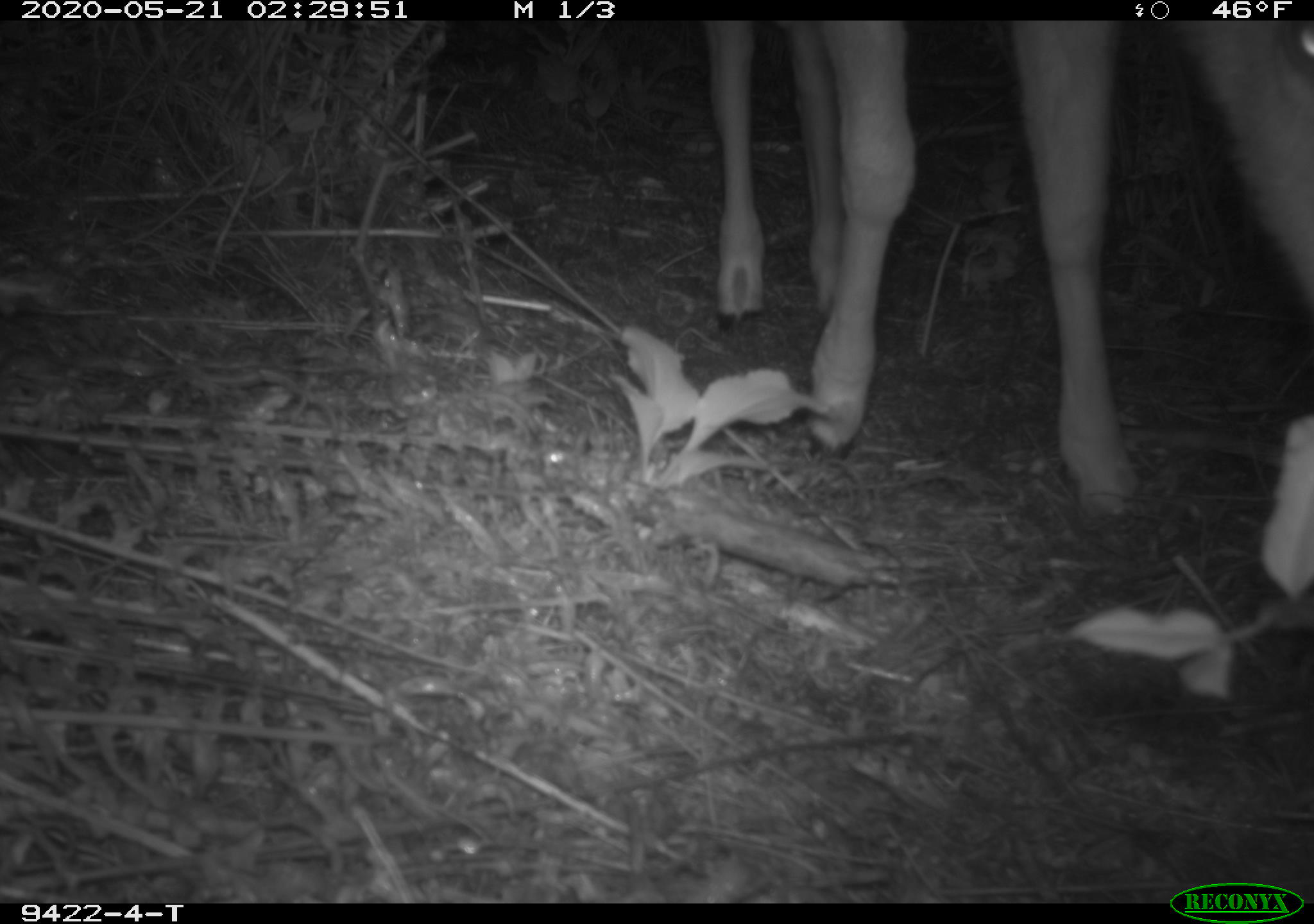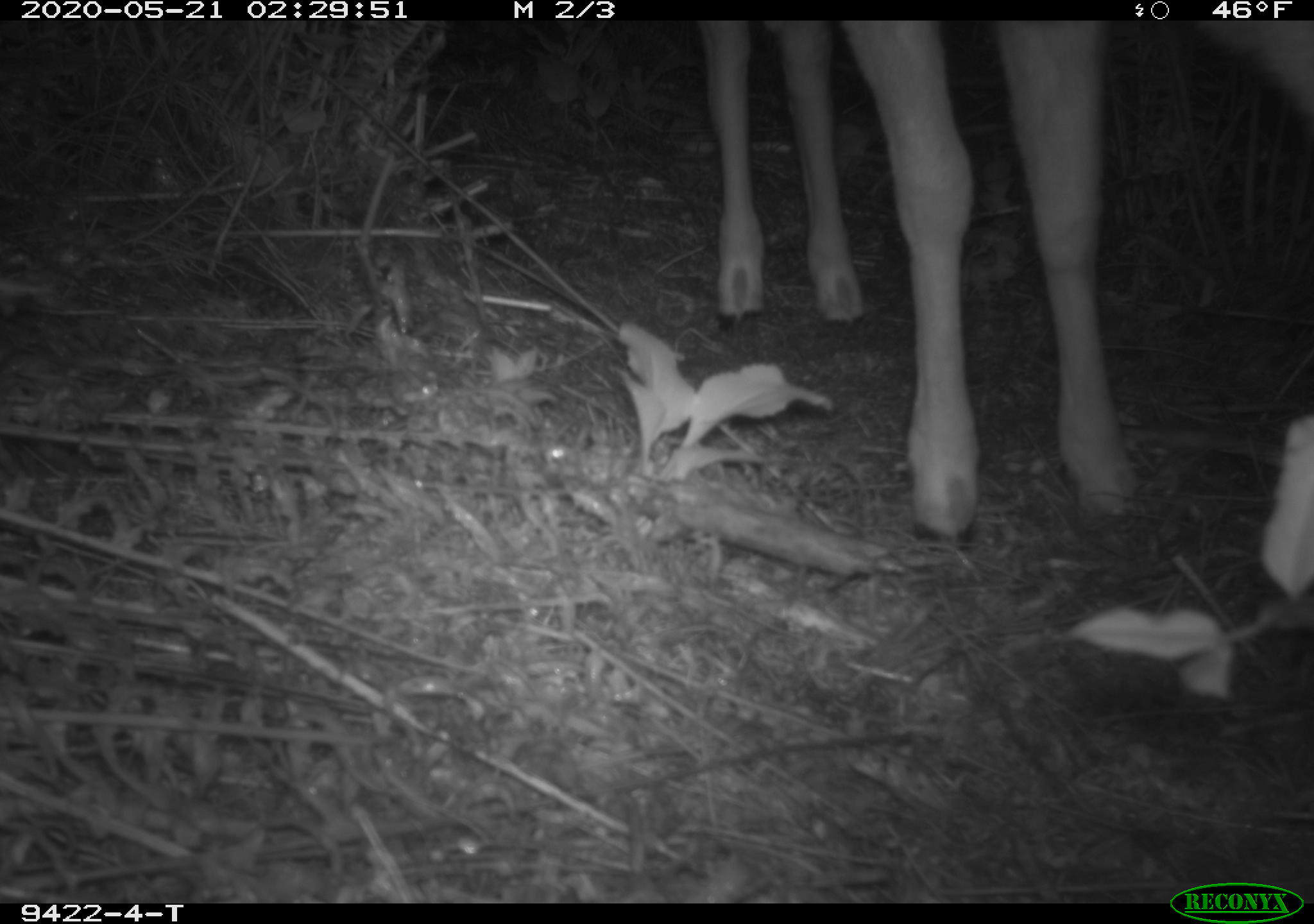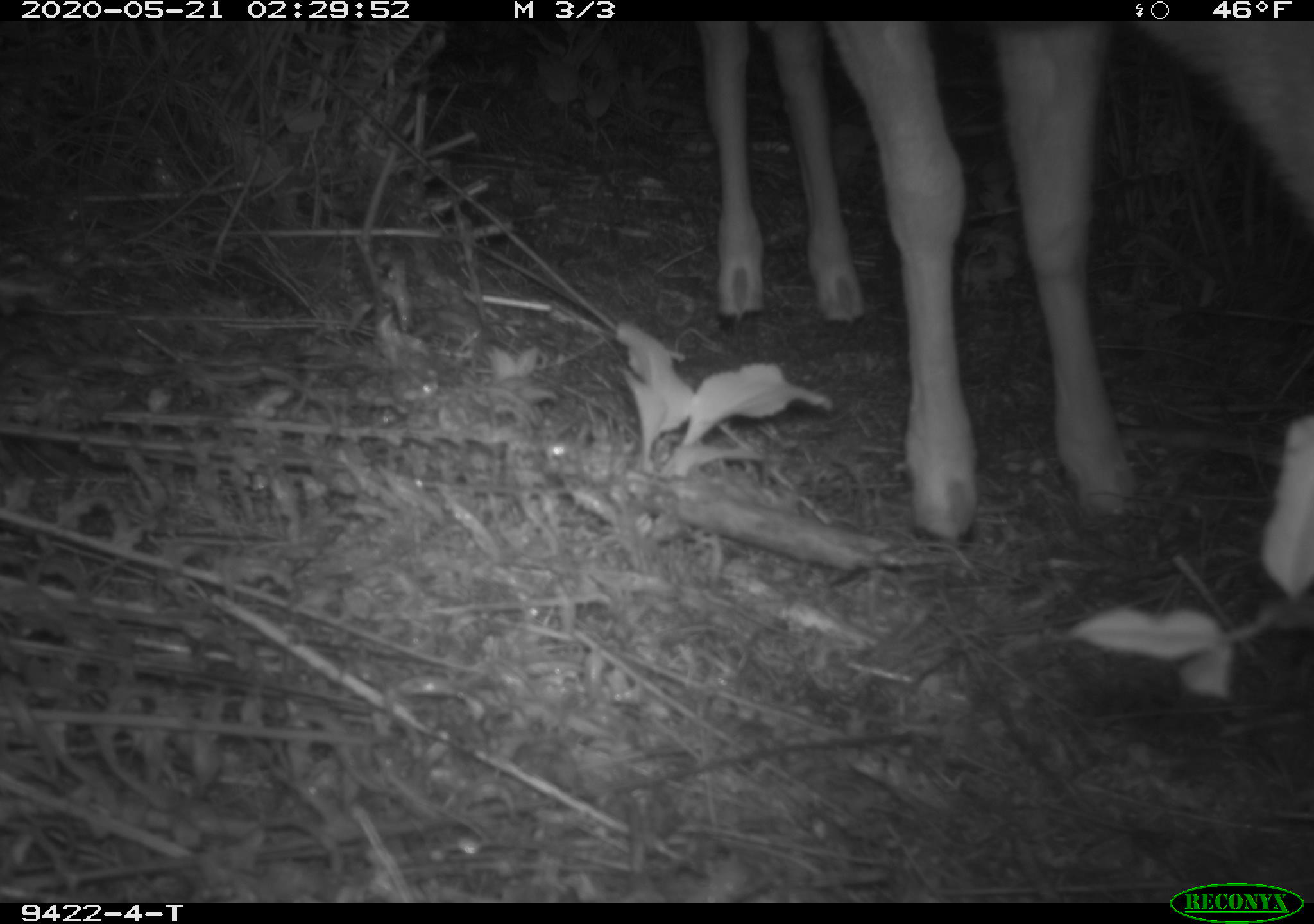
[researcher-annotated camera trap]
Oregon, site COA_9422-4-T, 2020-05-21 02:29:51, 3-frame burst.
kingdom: Animalia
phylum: Chordata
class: Mammalia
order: Artiodactyla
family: Cervidae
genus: Odocoileus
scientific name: Odocoileus hemionus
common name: black-tailed deer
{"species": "black-tailed deer (Odocoileus hemionus)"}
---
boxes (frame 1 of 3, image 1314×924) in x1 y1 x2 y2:
black-tailed deer: 691 22 1303 529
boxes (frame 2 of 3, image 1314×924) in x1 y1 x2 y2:
black-tailed deer: 687 18 1164 548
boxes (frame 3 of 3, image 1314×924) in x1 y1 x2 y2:
black-tailed deer: 678 16 1159 548